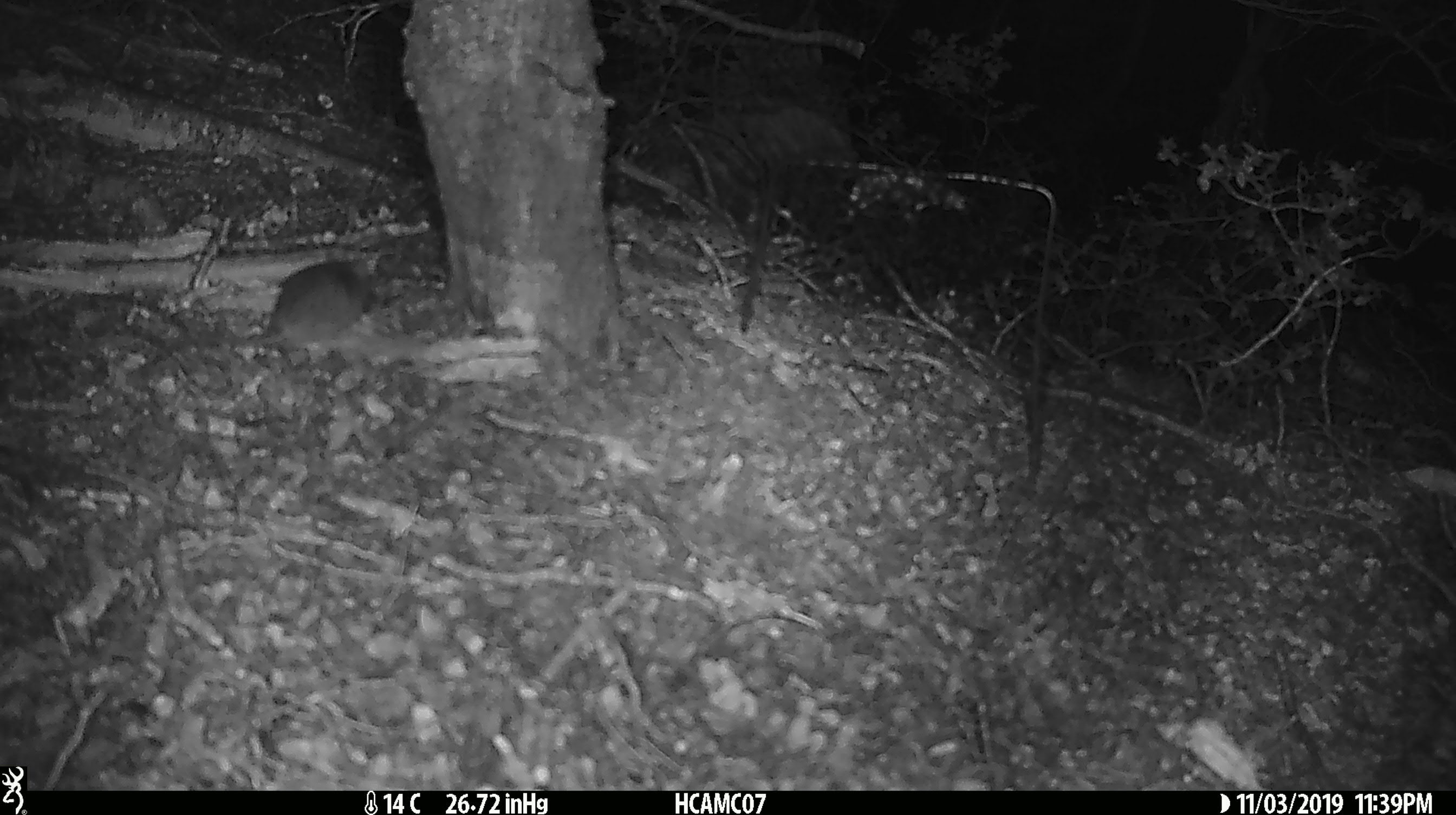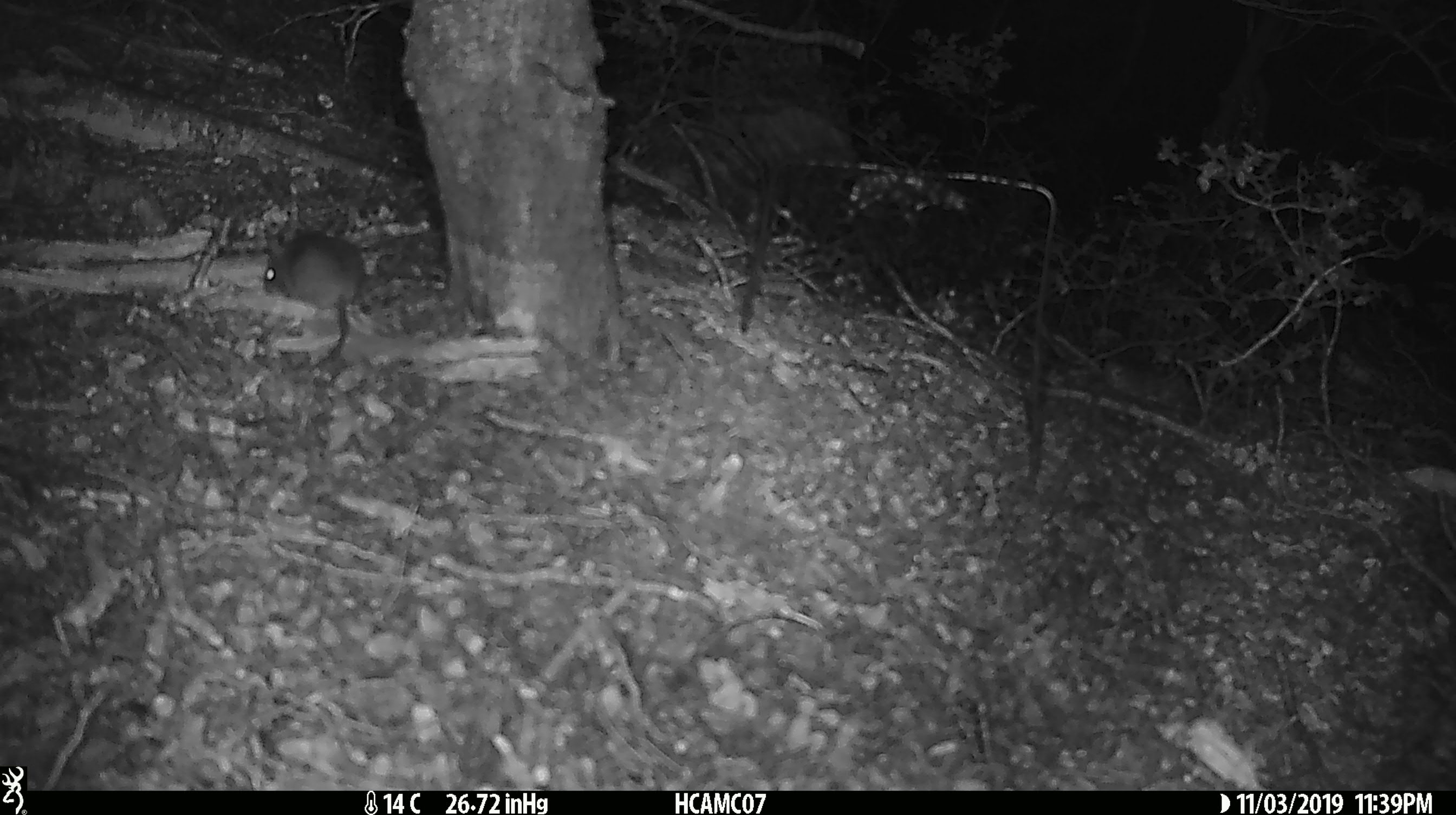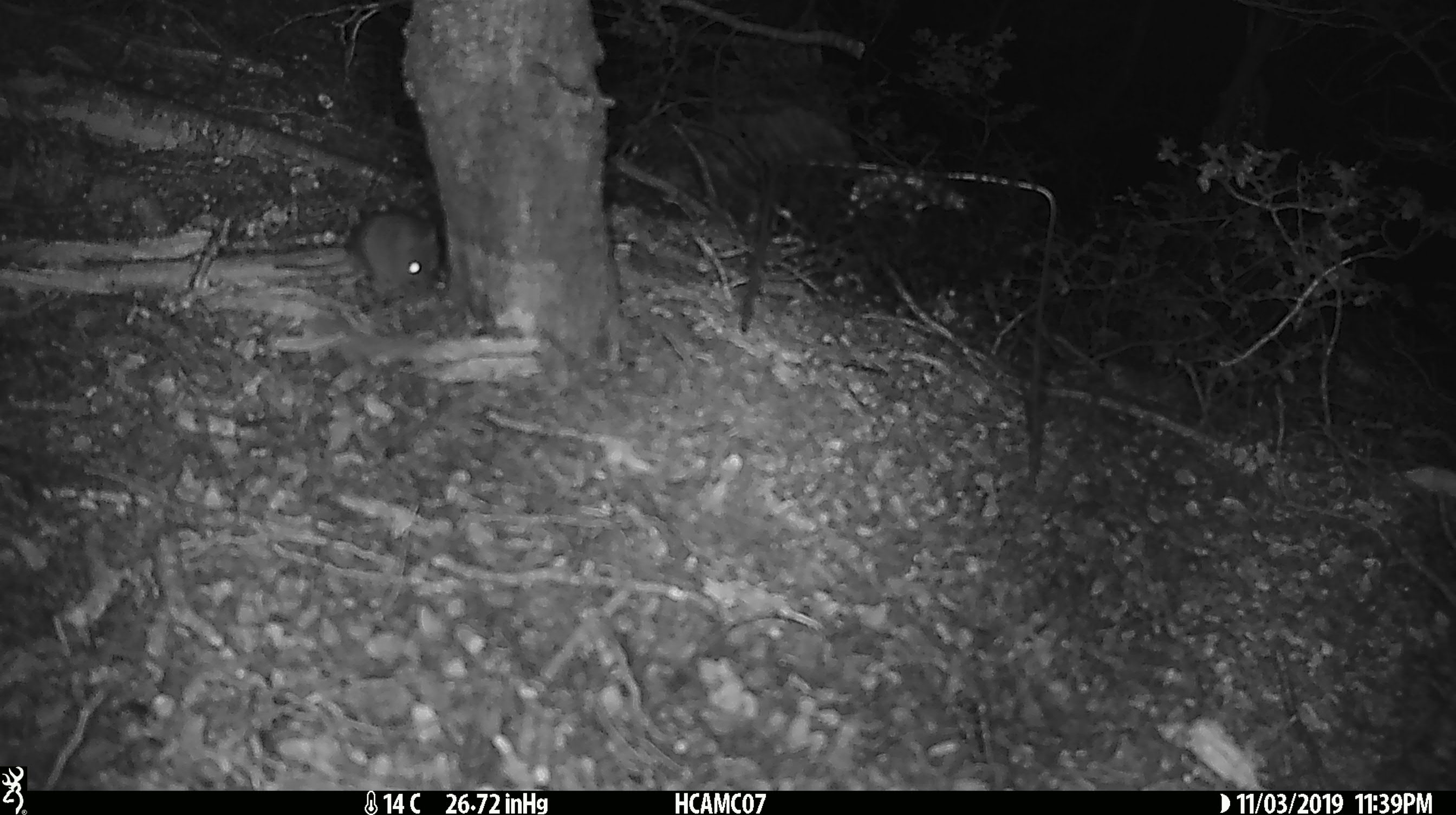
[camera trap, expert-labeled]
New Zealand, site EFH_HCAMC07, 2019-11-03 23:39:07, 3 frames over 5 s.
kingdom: Animalia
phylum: Chordata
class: Mammalia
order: Rodentia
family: Muridae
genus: Mus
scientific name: Mus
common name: mouse